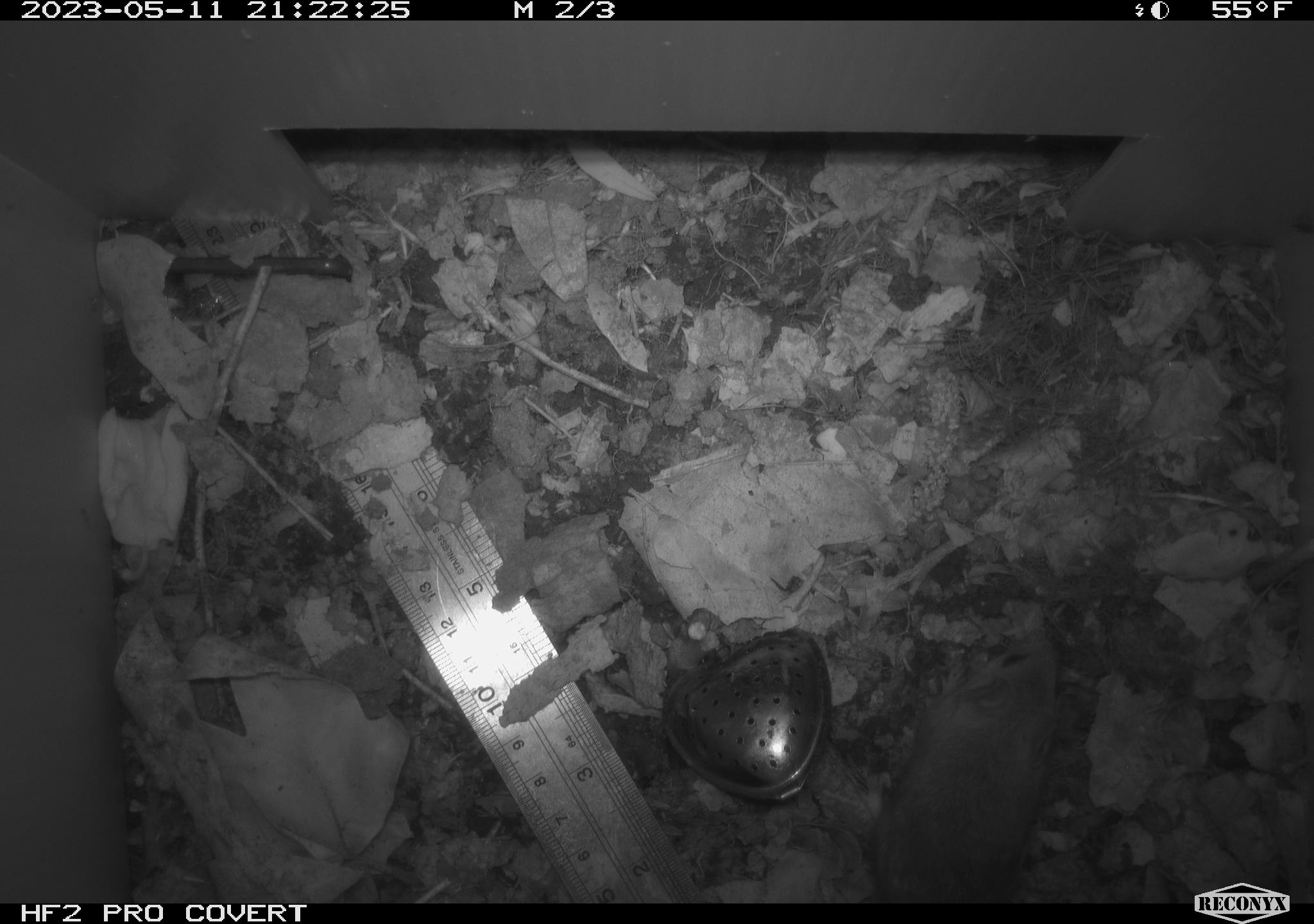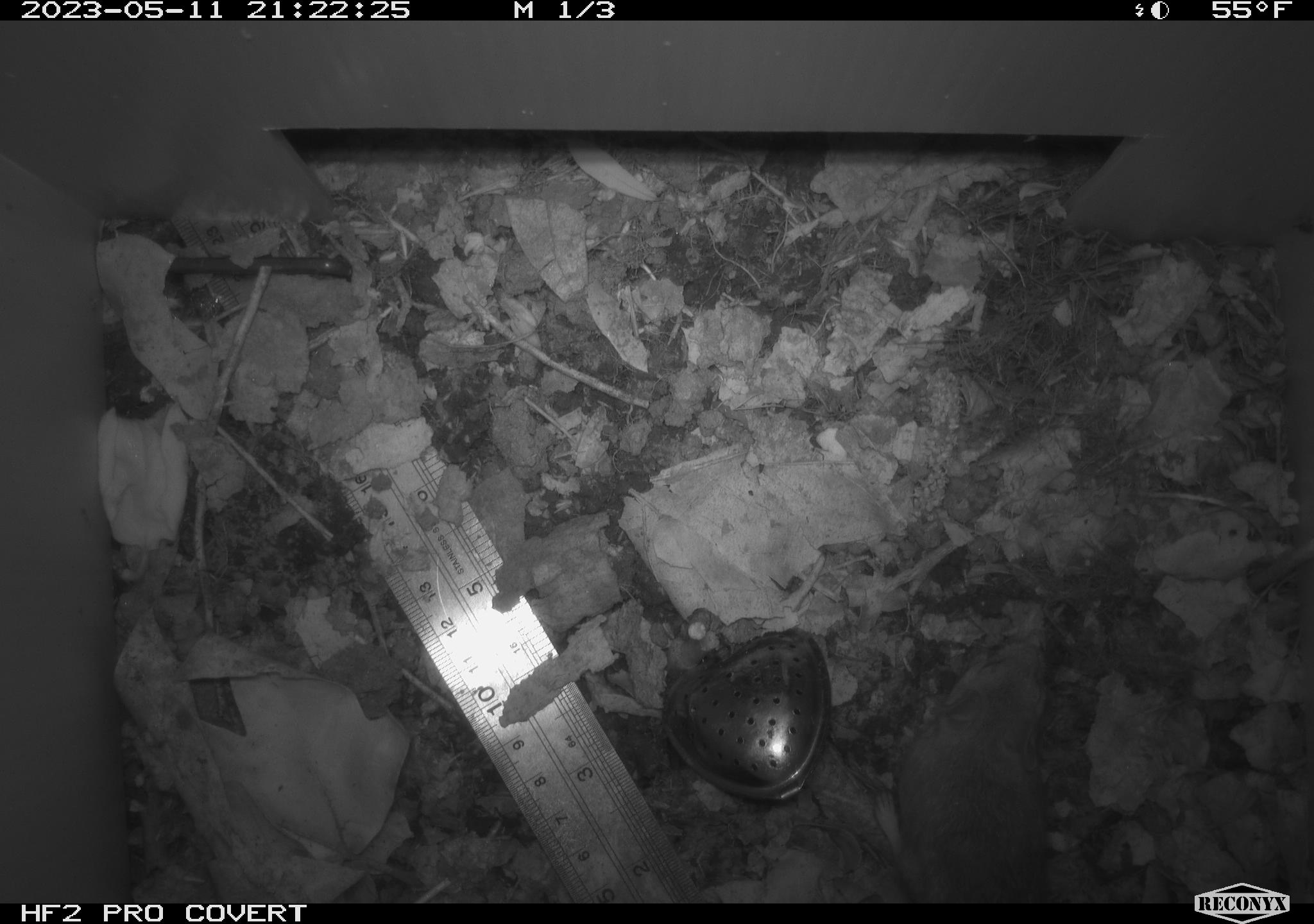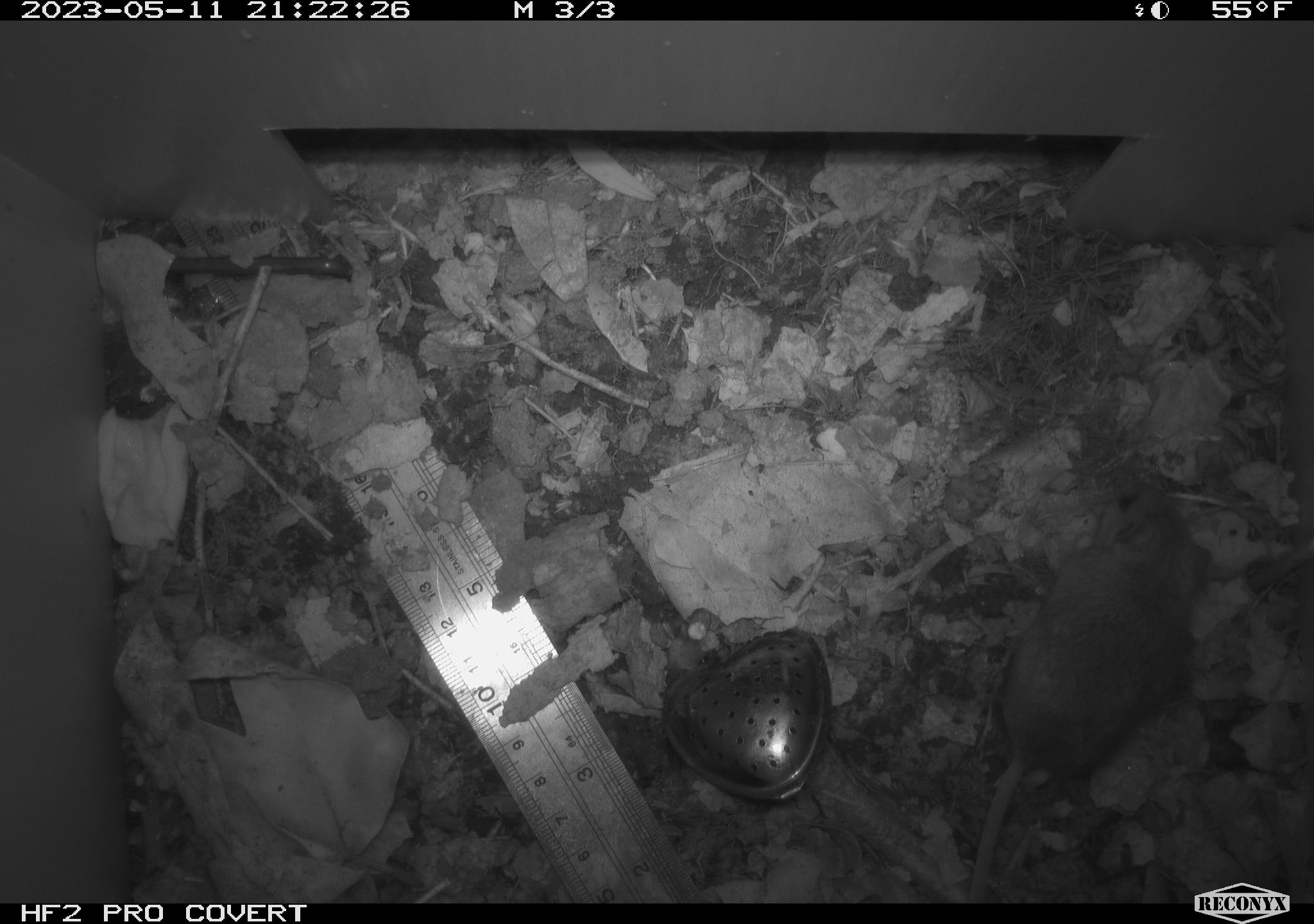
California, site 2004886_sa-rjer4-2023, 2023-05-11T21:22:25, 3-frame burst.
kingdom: Animalia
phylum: Chordata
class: Mammalia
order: Rodentia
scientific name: Rodentia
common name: mouse species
Mouse species (Rodentia).